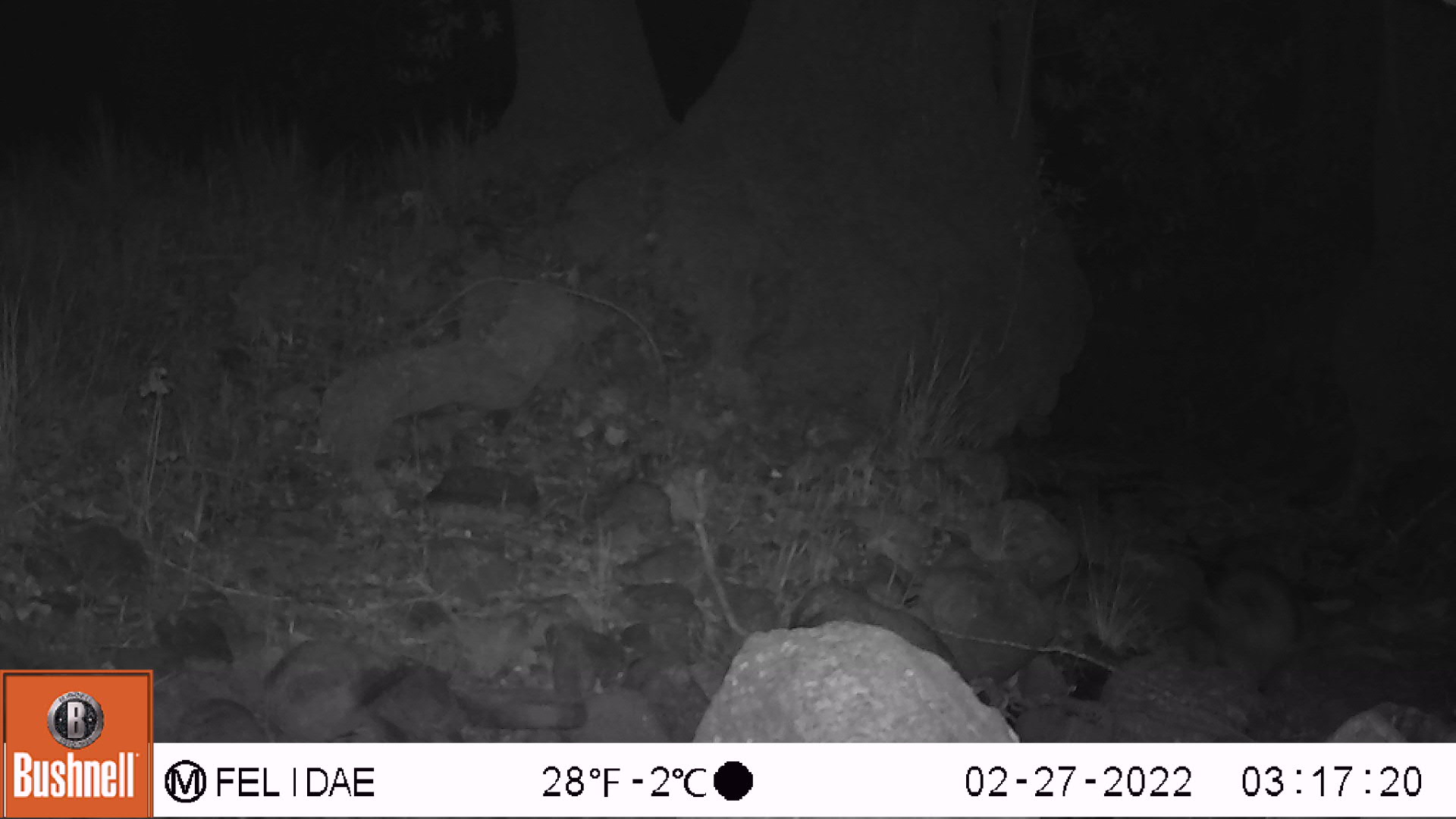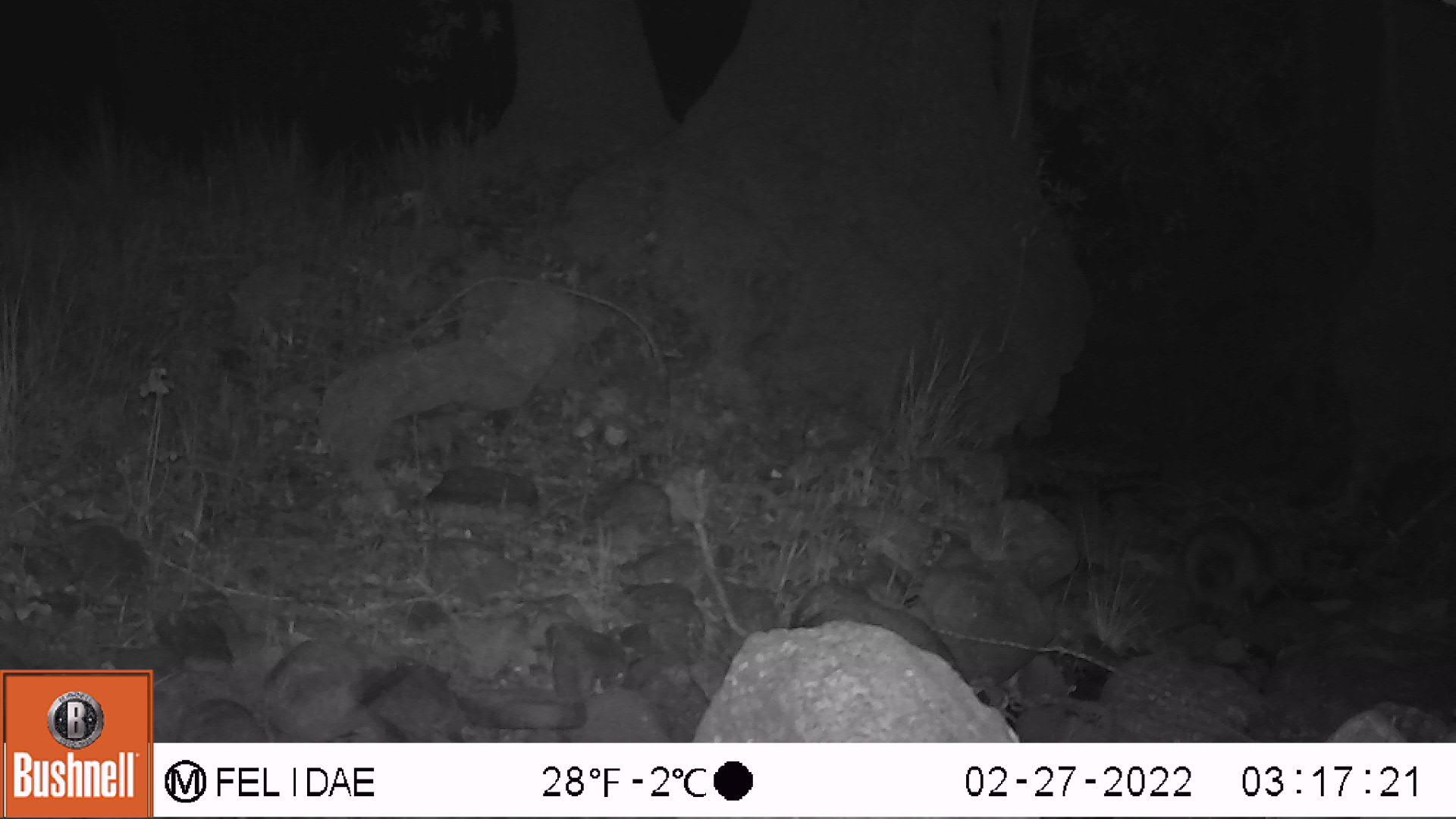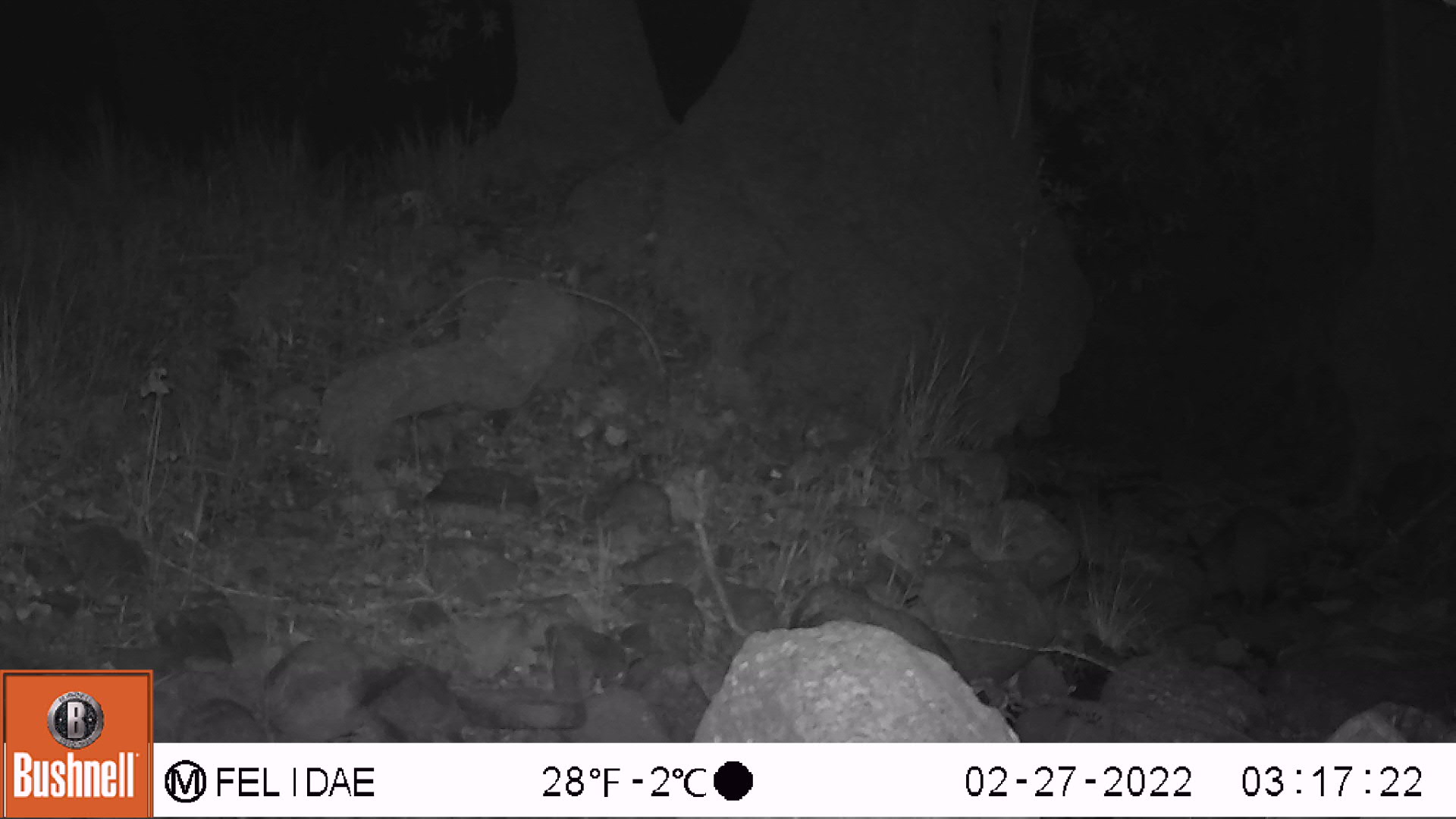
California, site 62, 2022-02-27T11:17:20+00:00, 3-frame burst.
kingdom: Animalia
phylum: Chordata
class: Mammalia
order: Carnivora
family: Procyonidae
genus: Procyon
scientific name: Procyon lotor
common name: raccoon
Raccoon (Procyon lotor).